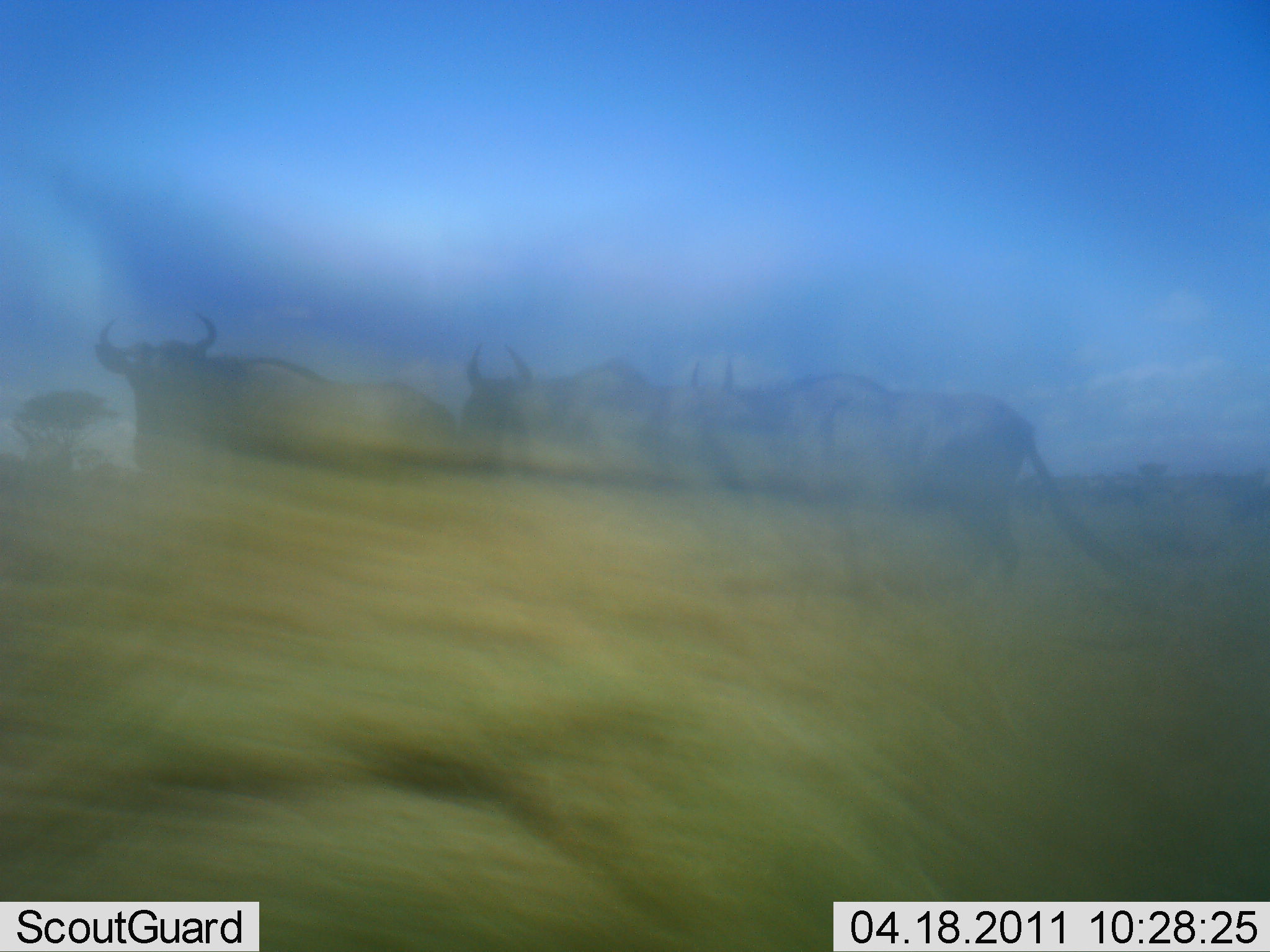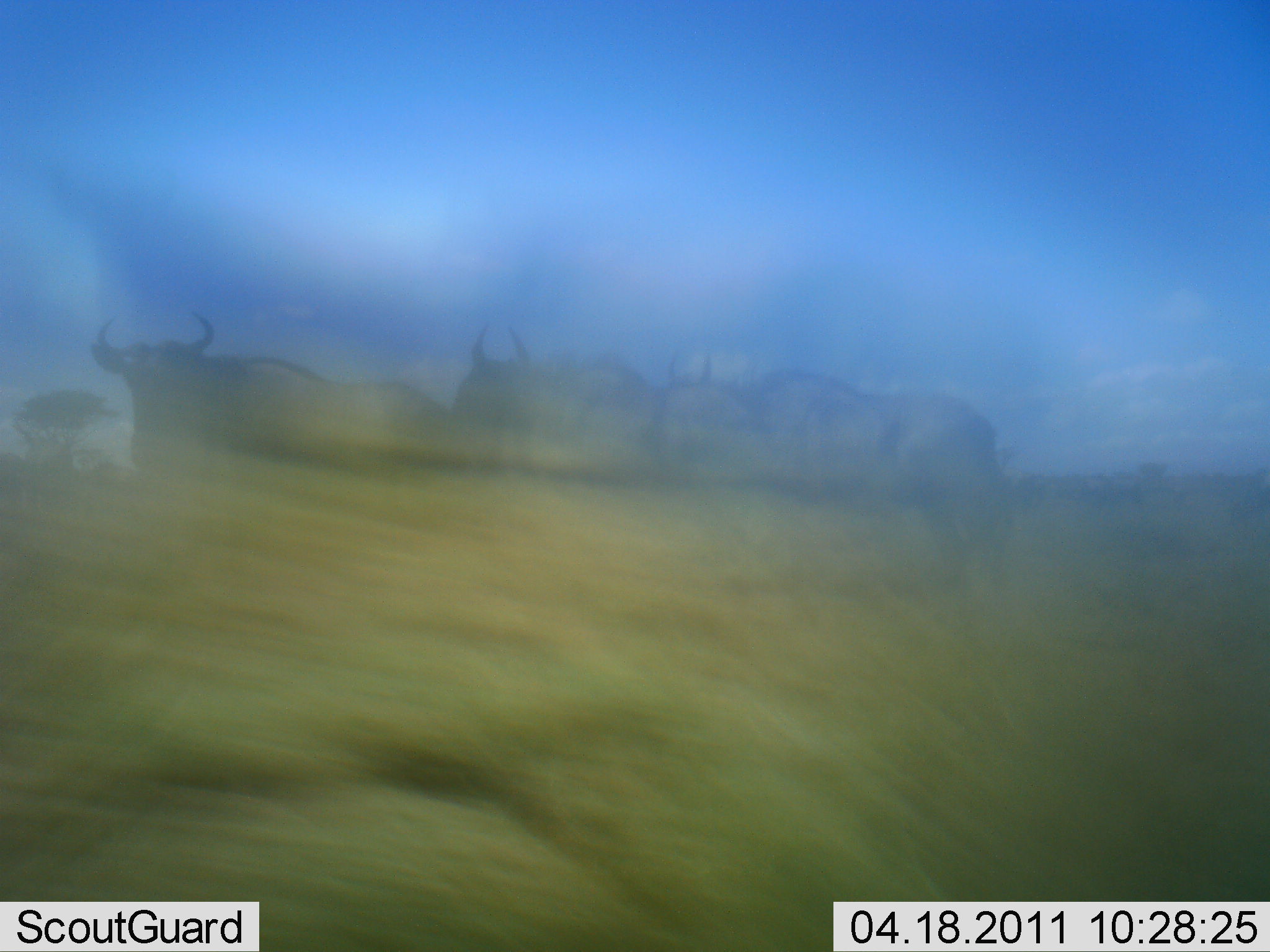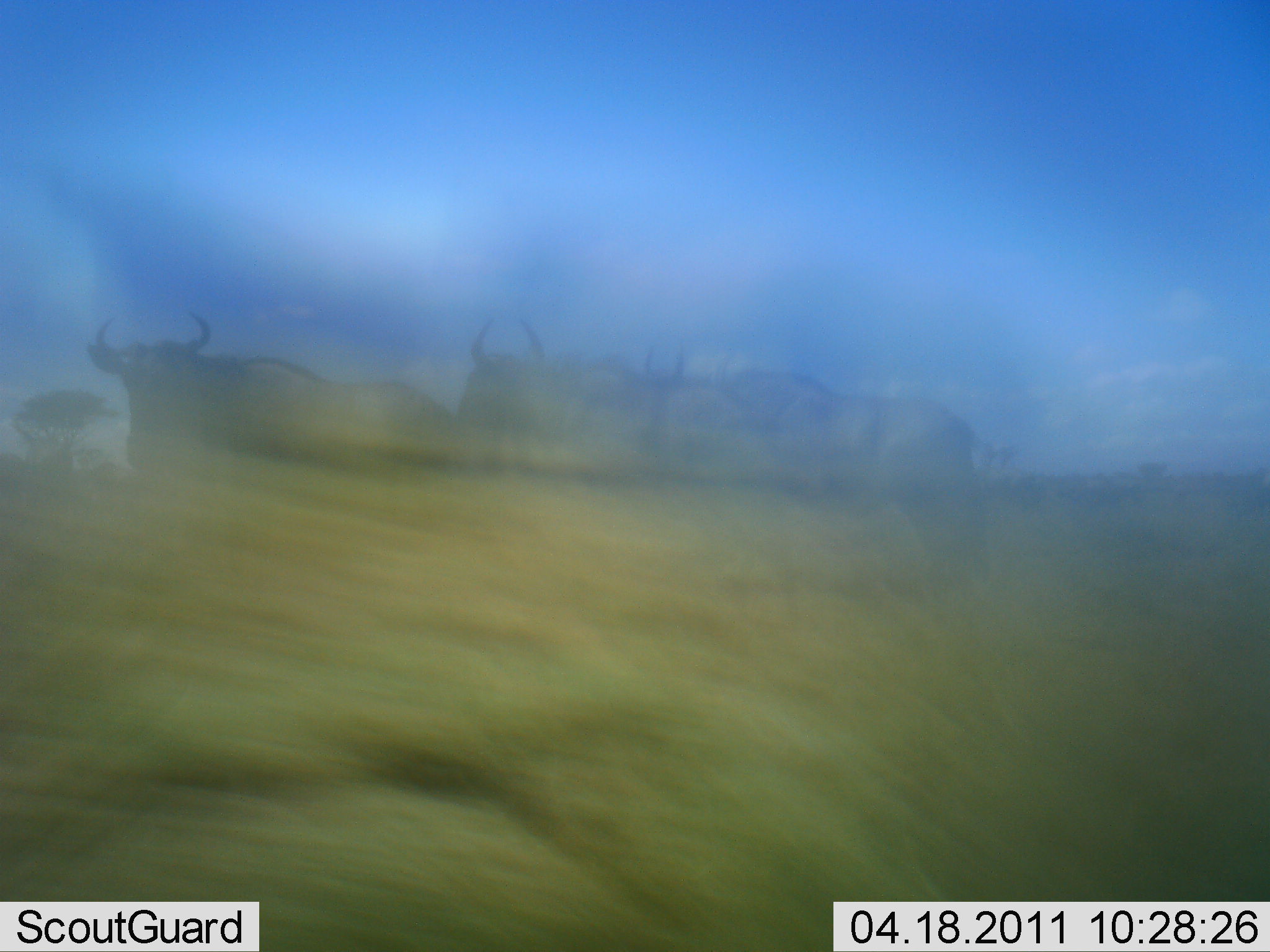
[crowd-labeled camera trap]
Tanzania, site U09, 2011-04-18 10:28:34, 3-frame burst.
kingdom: Animalia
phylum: Chordata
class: Mammalia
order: Artiodactyla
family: Bovidae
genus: Connochaetes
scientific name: Connochaetes taurinus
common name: blue wildebeest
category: wildebeest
Wildebeest (blue wildebeest) (Connochaetes taurinus), count 3. Behavior (volunteer vote fractions): standing 64%, resting 0%, moving 64%, interacting 9%. Young present (vote fraction): 0%. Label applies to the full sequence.